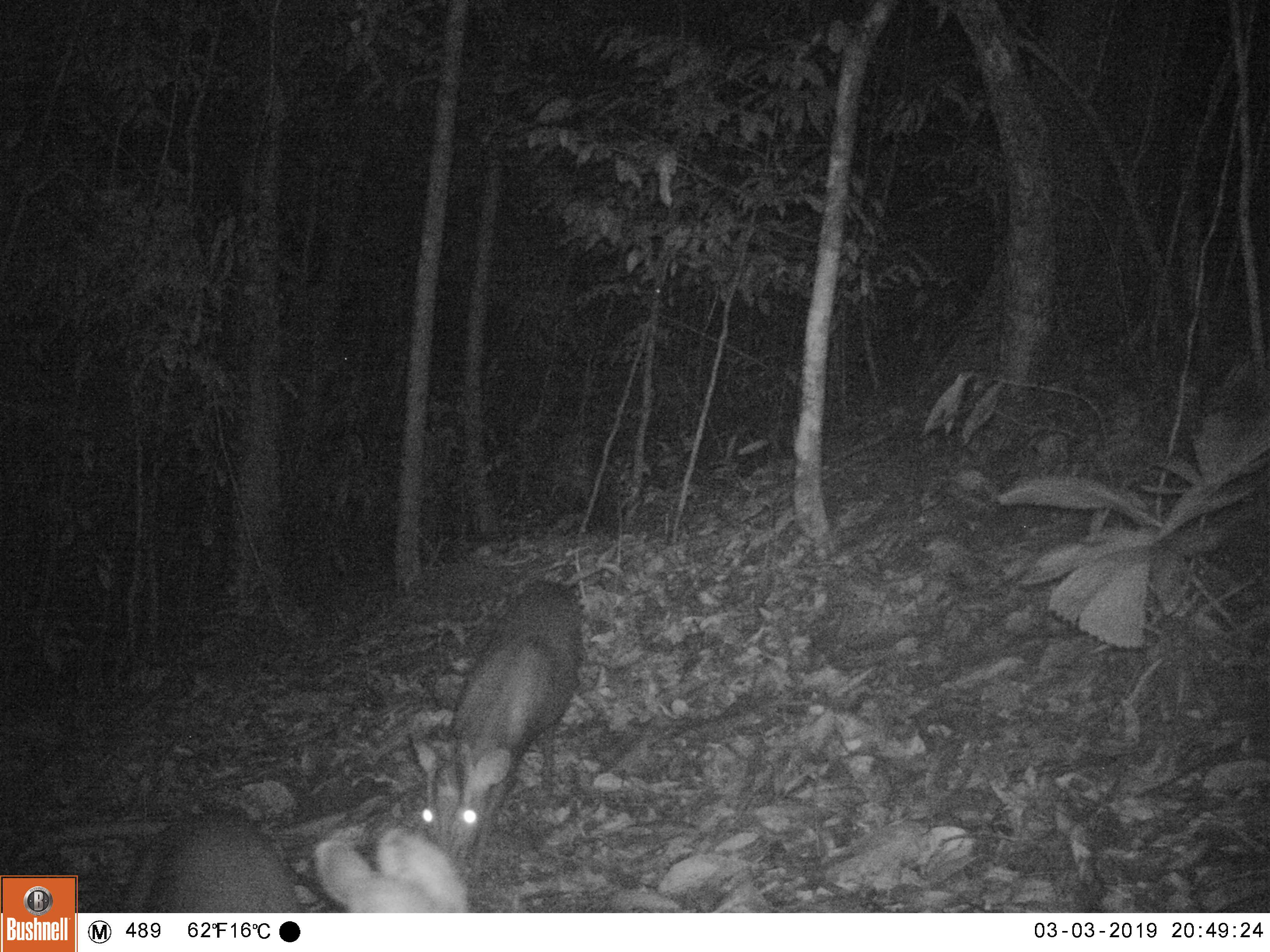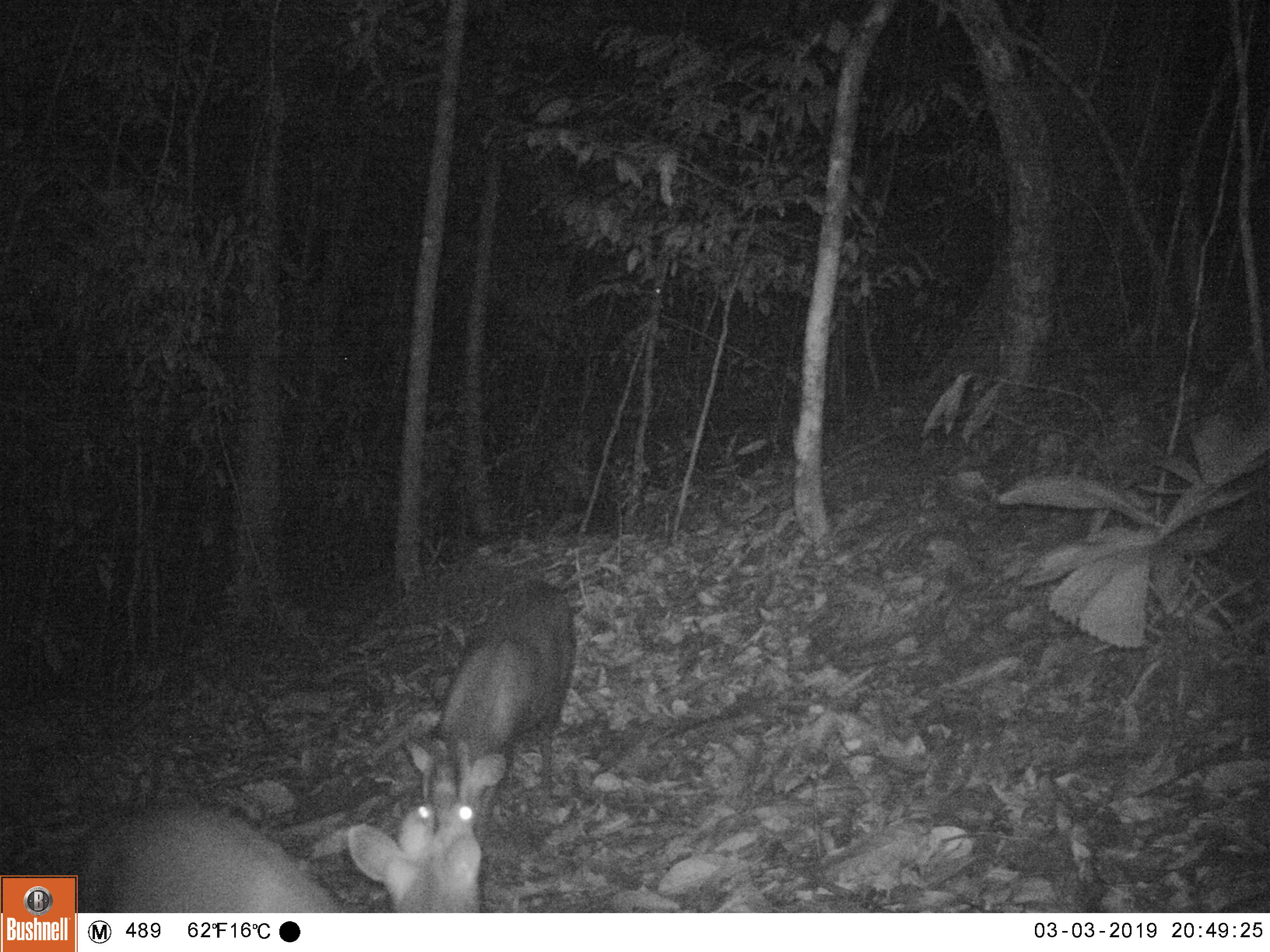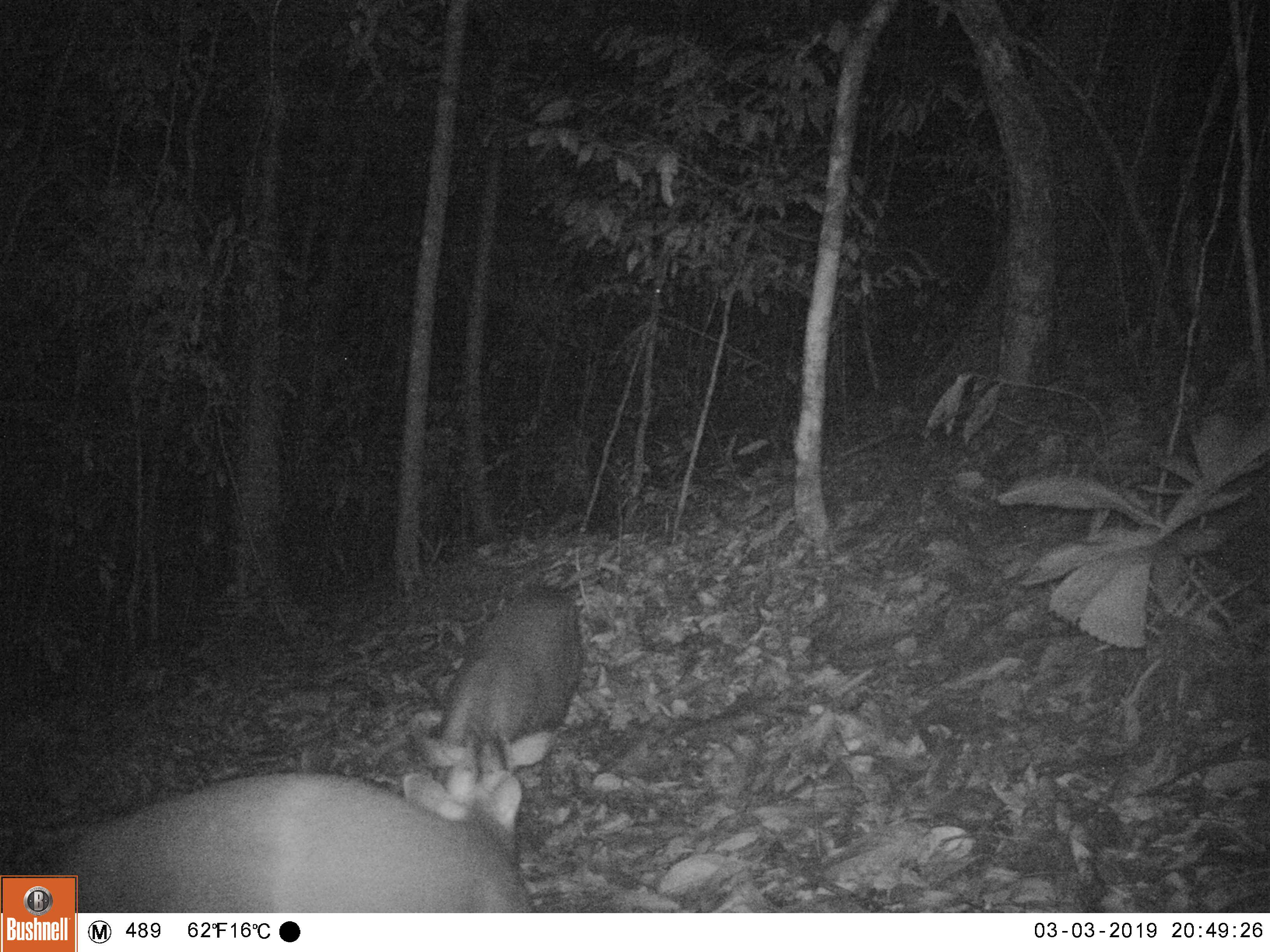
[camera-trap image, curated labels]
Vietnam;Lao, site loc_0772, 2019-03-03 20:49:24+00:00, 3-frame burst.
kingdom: Animalia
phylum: Chordata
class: Mammalia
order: Artiodactyla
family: Cervidae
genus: Muntiacus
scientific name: Muntiacus rooseveltorum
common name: roosevelt's muntjac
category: roosevelts muntjac group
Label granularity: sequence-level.